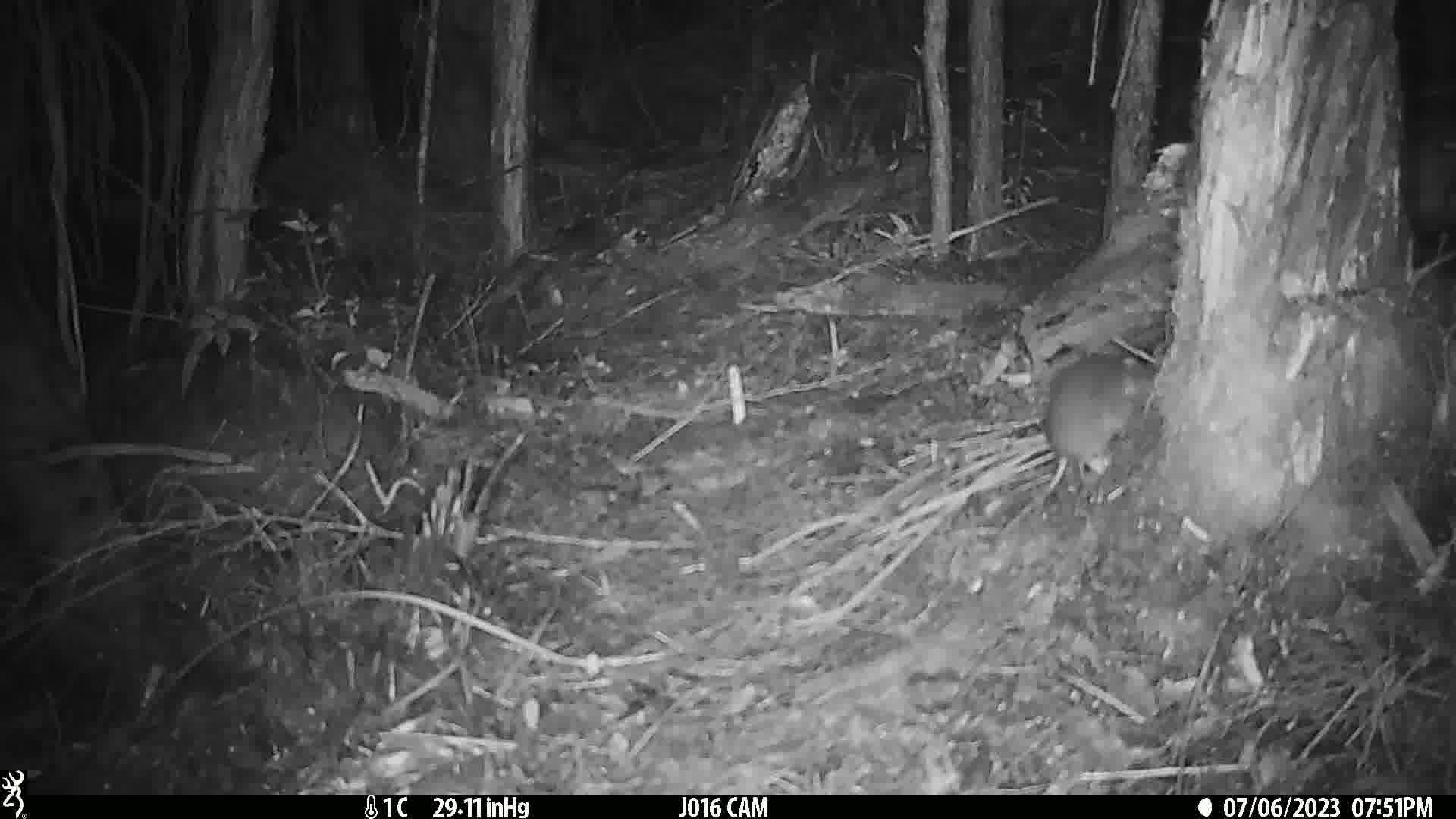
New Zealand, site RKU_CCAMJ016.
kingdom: Animalia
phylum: Chordata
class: Mammalia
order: Rodentia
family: Muridae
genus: Rattus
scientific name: Rattus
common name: rat